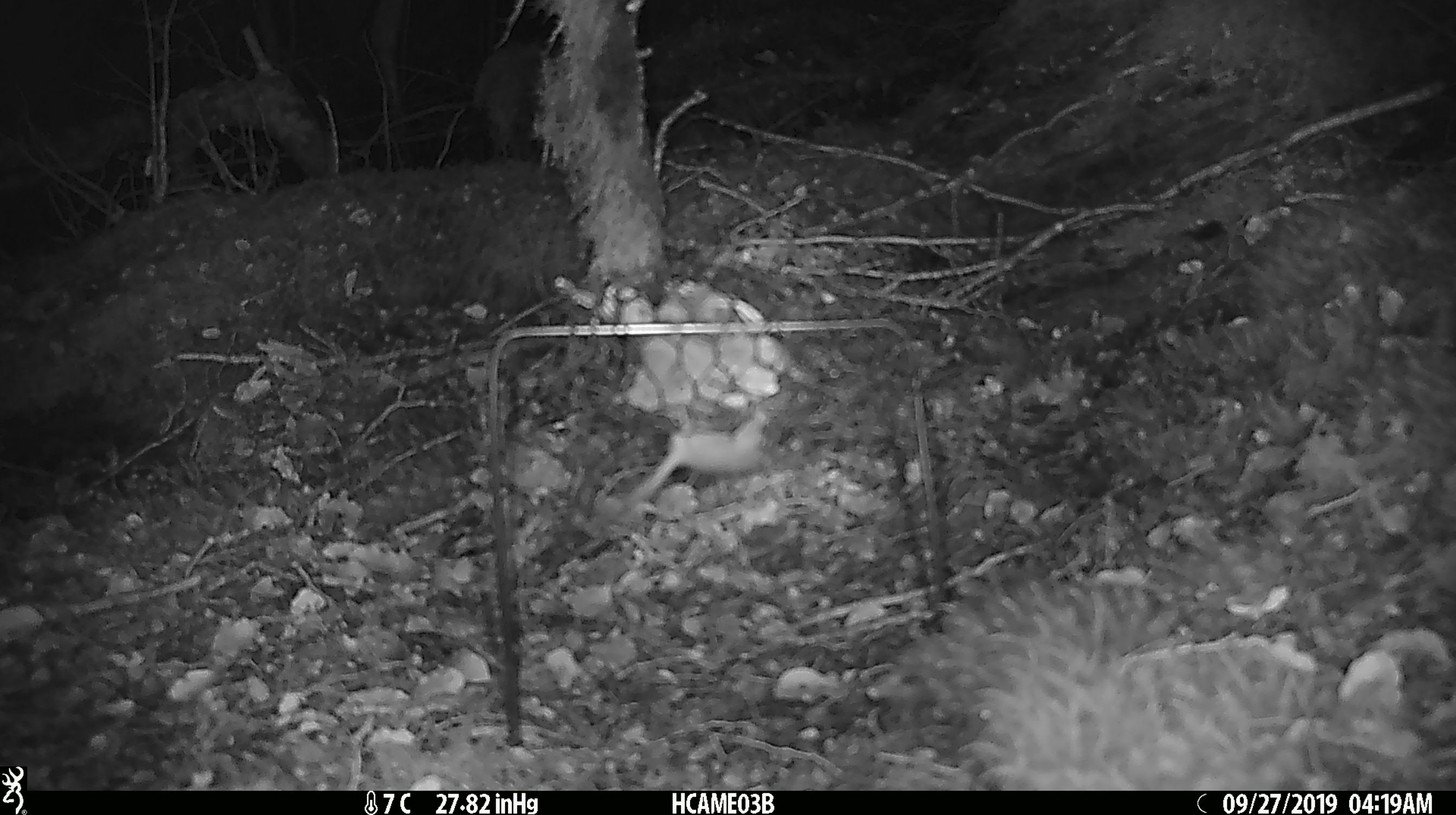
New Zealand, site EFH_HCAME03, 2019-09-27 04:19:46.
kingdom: Animalia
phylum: Chordata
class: Mammalia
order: Rodentia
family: Muridae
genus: Mus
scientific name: Mus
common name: mouse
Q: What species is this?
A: Mouse (Mus).